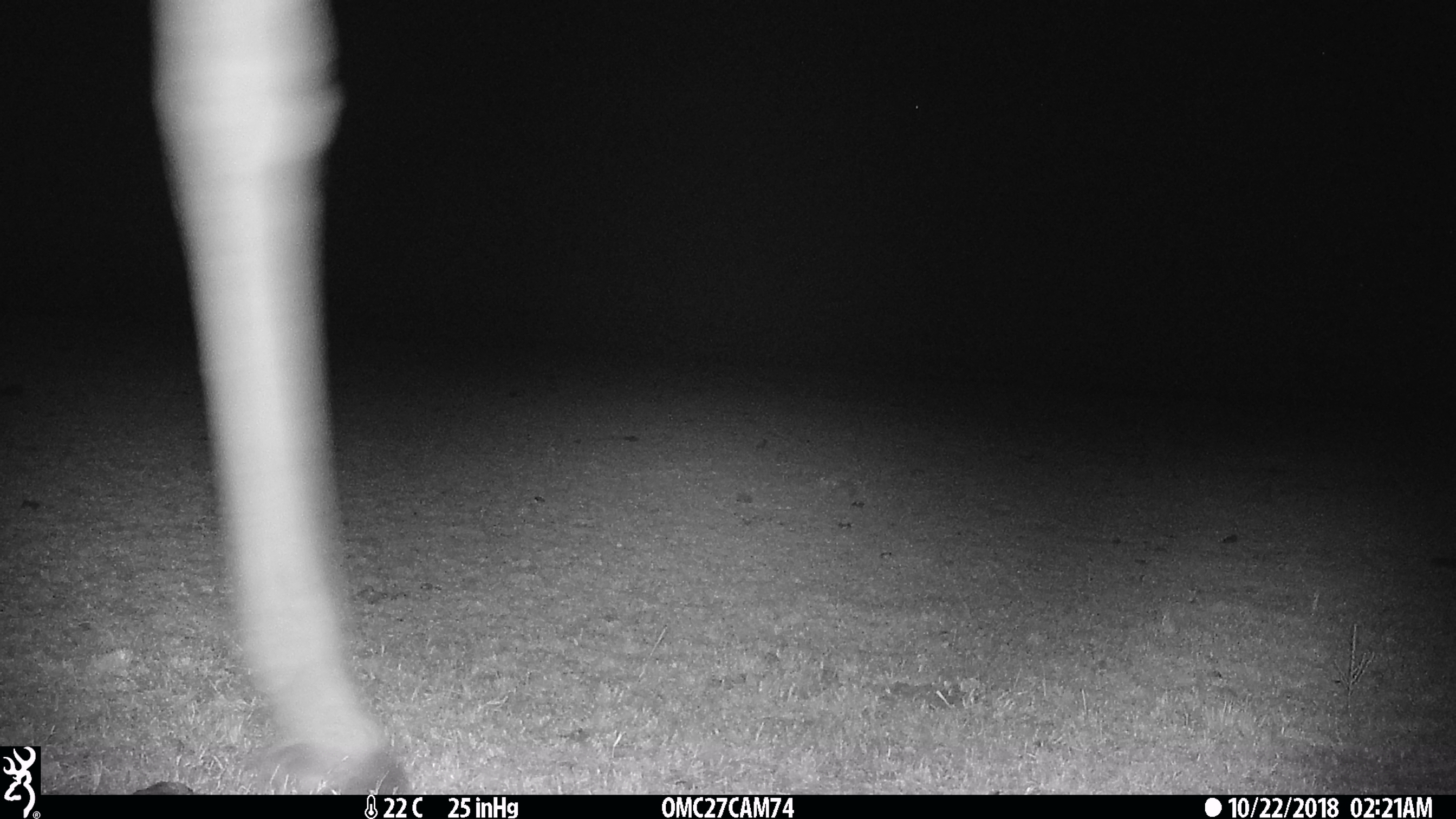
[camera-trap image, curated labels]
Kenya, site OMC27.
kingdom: Animalia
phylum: Chordata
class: Mammalia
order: Artiodactyla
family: Giraffidae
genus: Giraffa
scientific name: Giraffa camelopardalis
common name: northern giraffe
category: giraffe